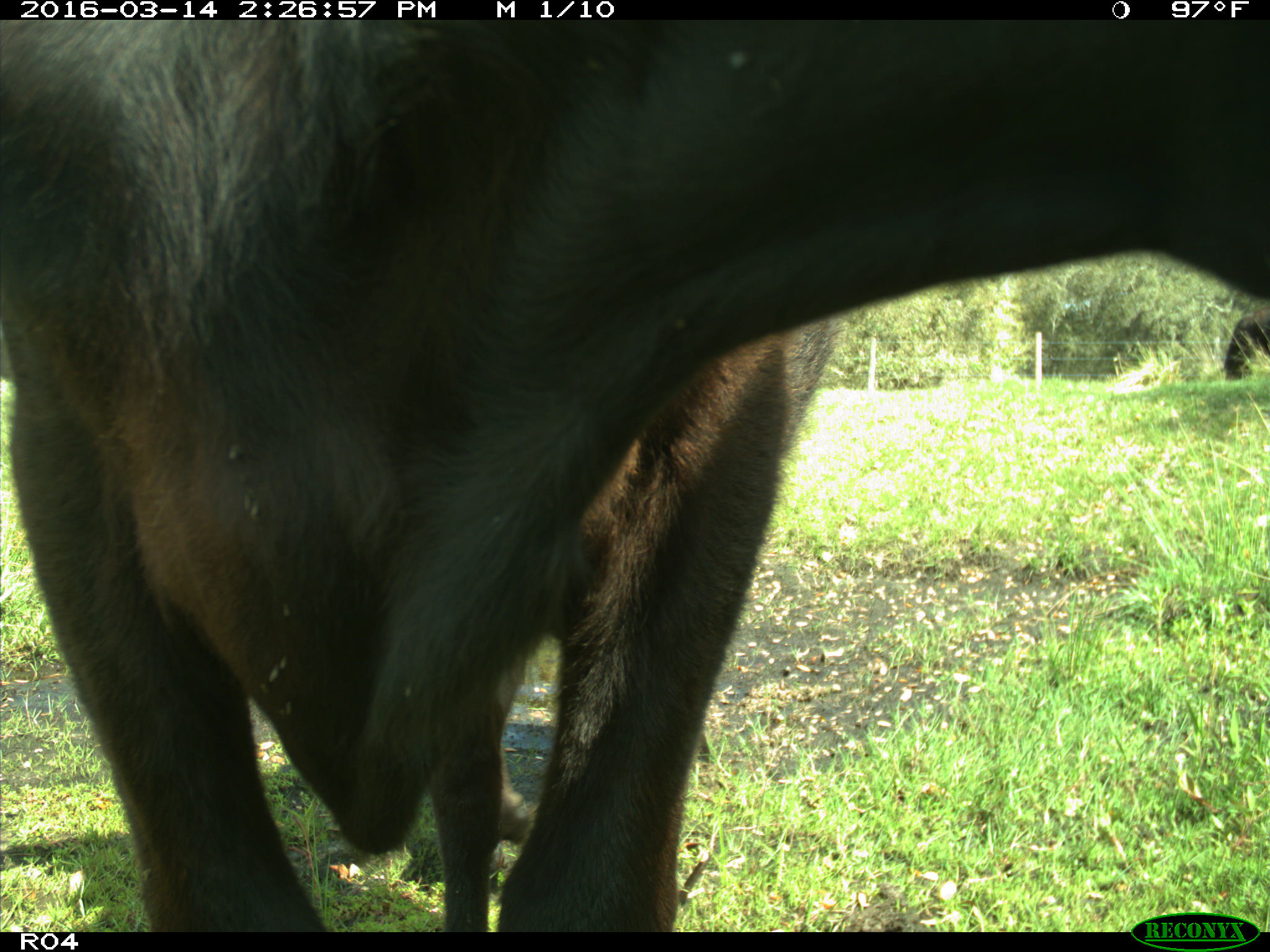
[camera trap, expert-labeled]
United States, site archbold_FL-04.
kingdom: Animalia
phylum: Chordata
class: Mammalia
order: Artiodactyla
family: Bovidae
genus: Bos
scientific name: Bos taurus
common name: domestic cow